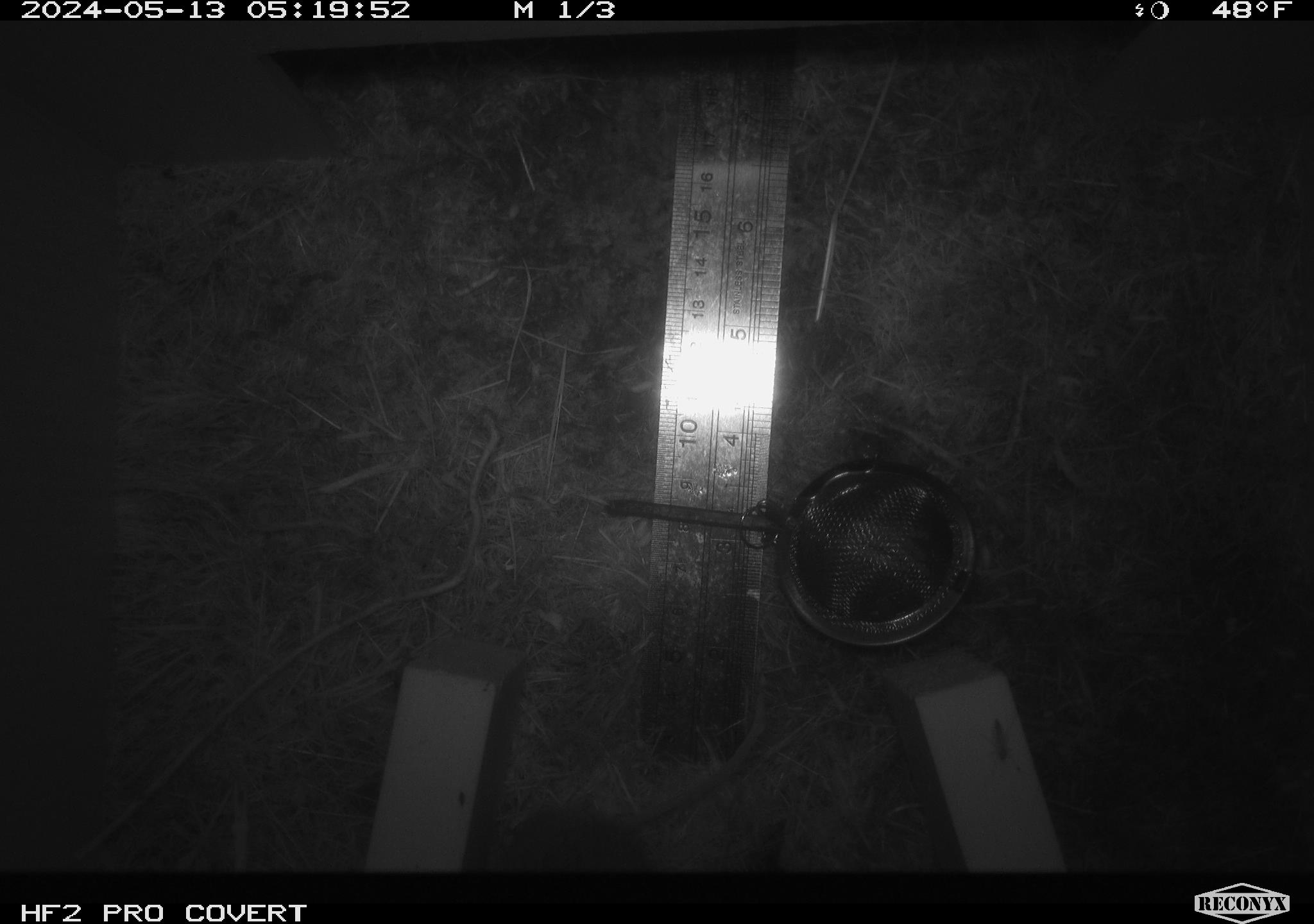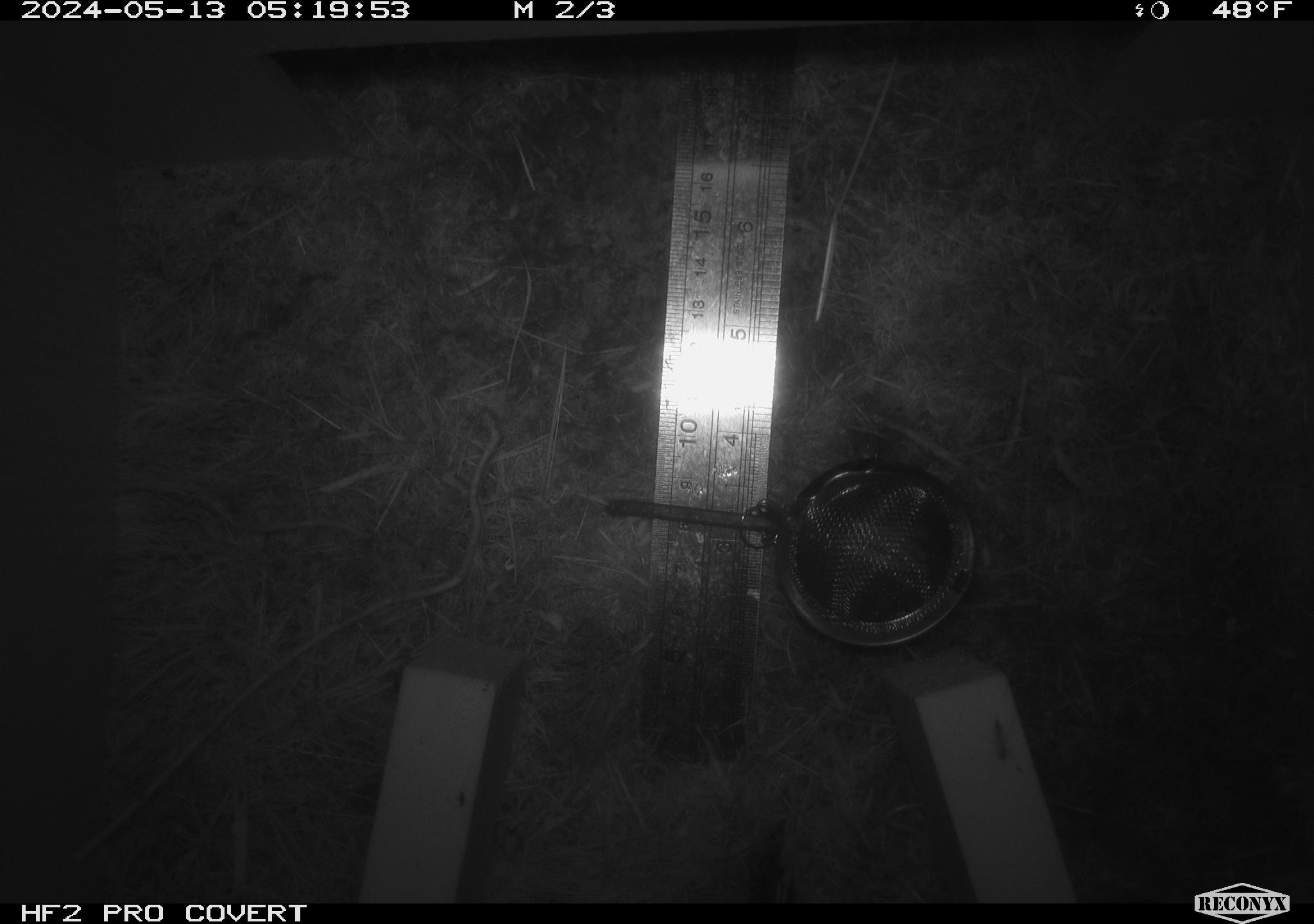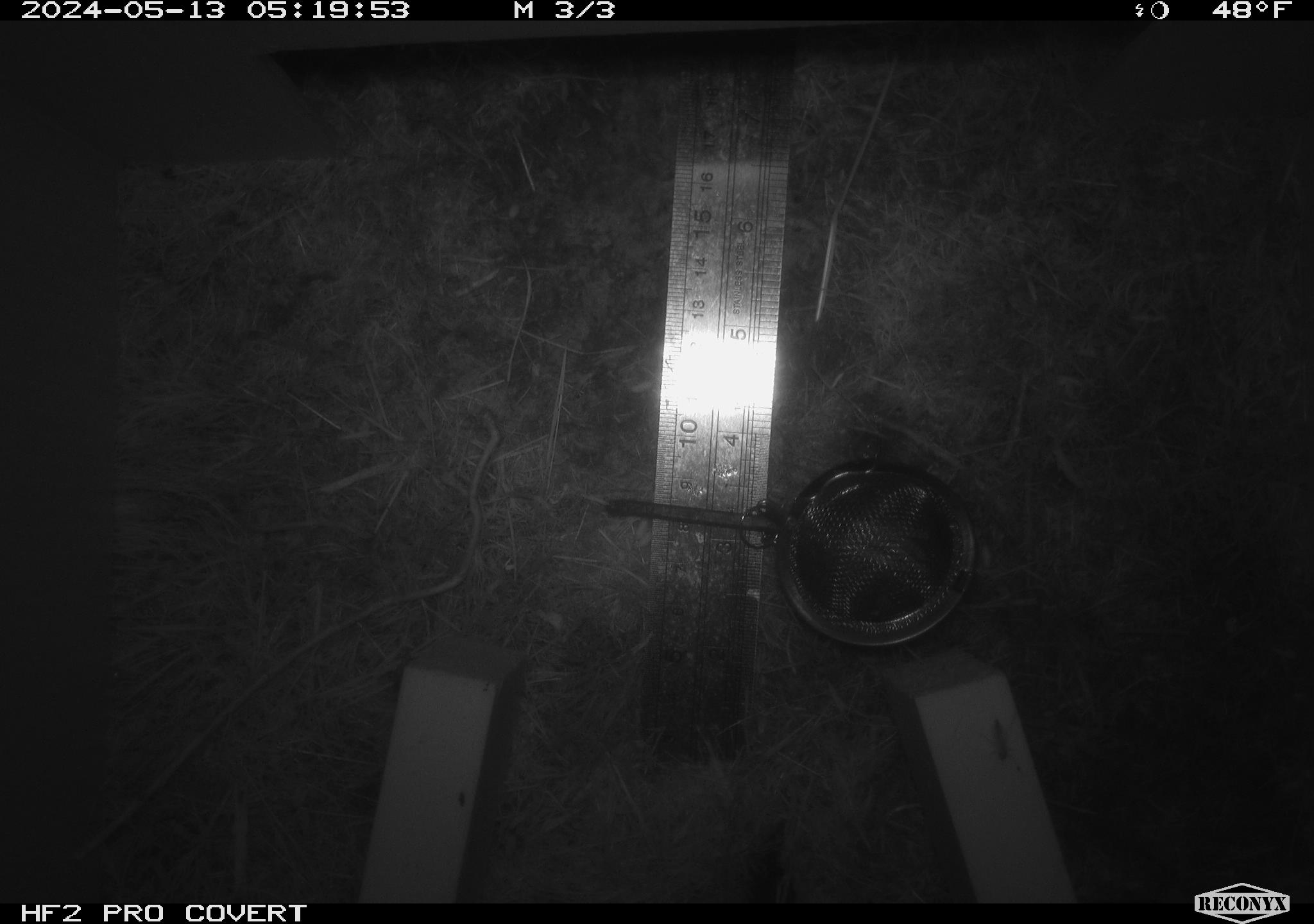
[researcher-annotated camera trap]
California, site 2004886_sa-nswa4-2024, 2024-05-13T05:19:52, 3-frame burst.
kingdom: Animalia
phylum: Chordata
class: Mammalia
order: Rodentia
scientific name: Rodentia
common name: mouse species